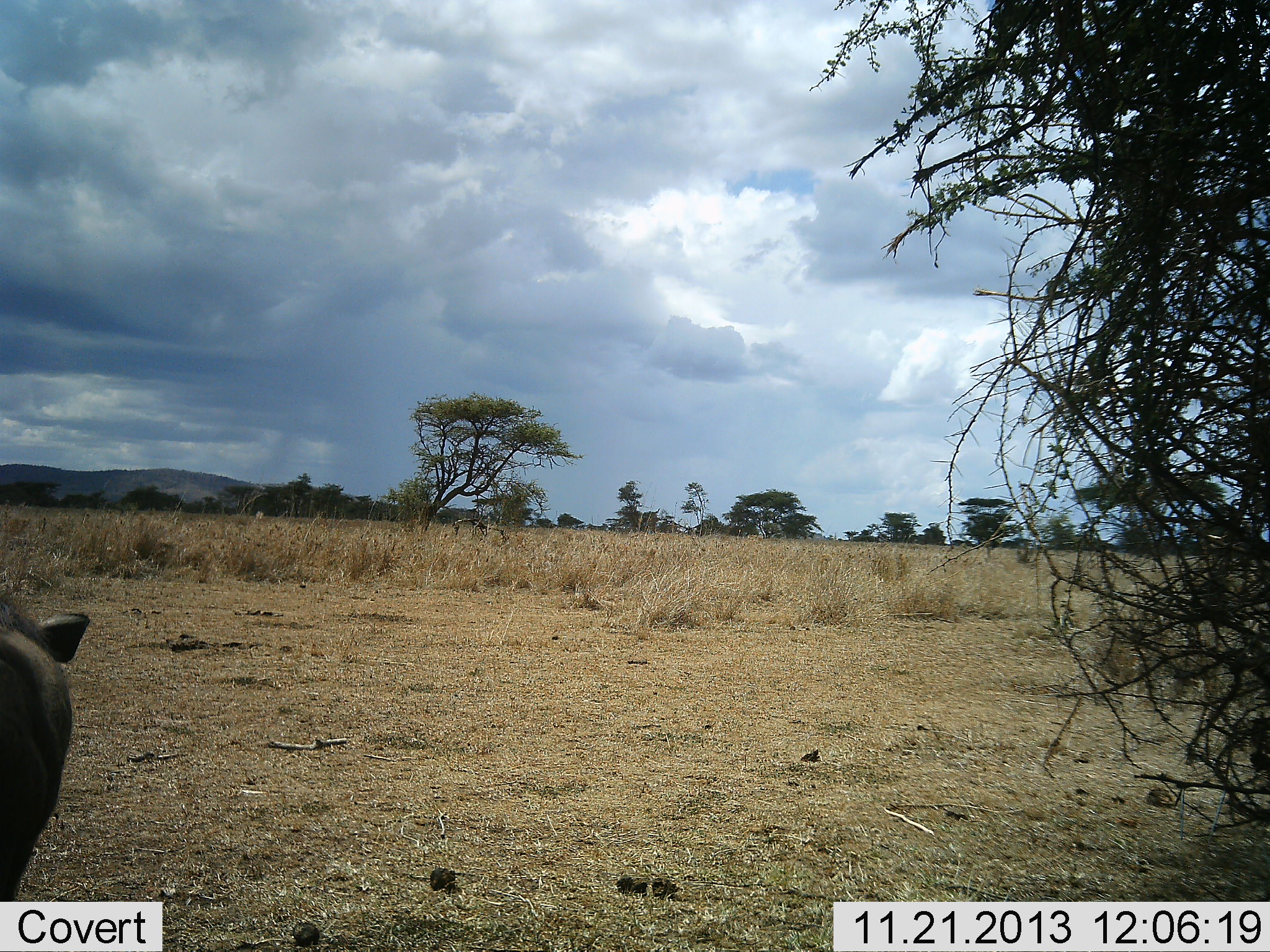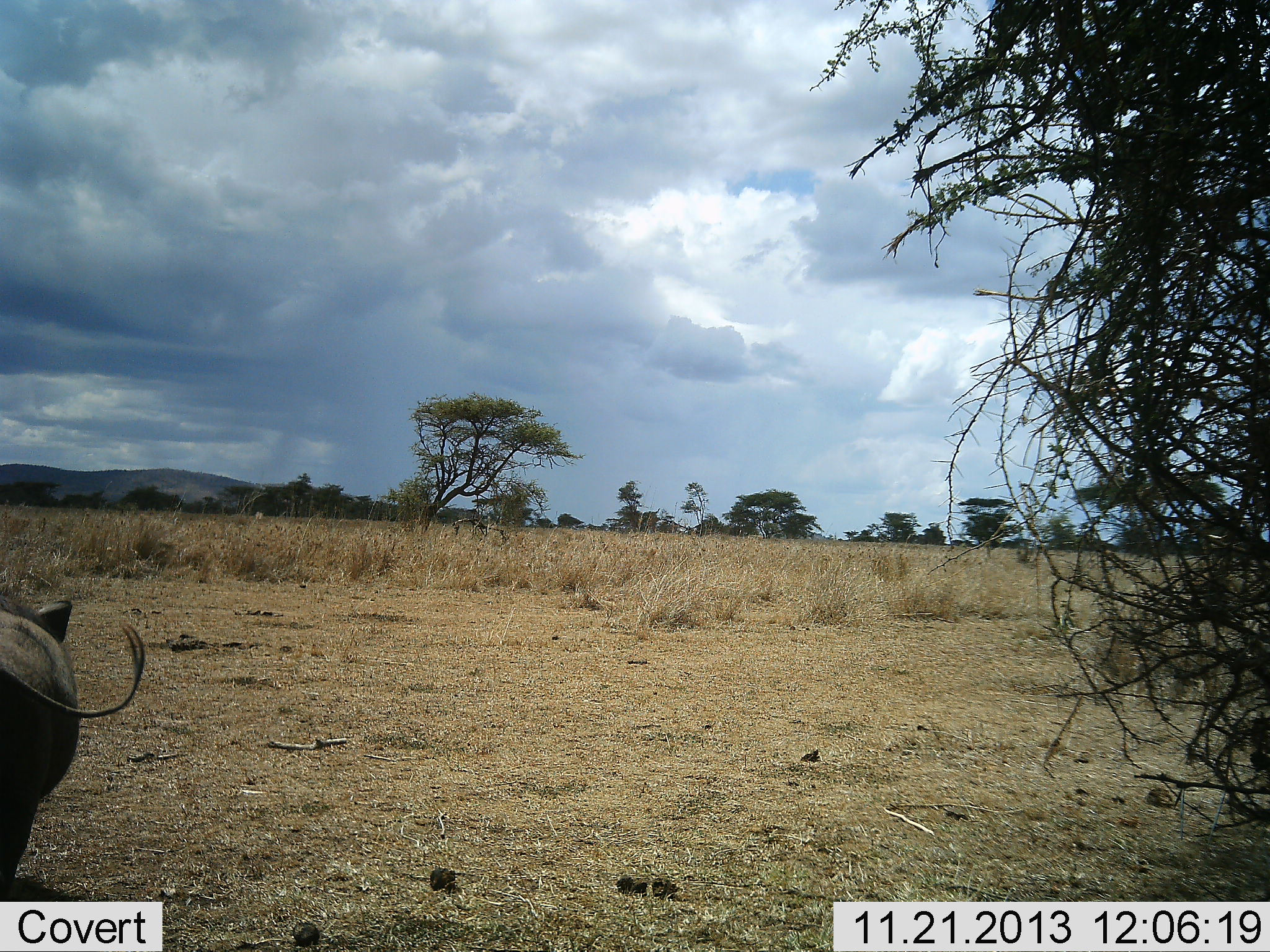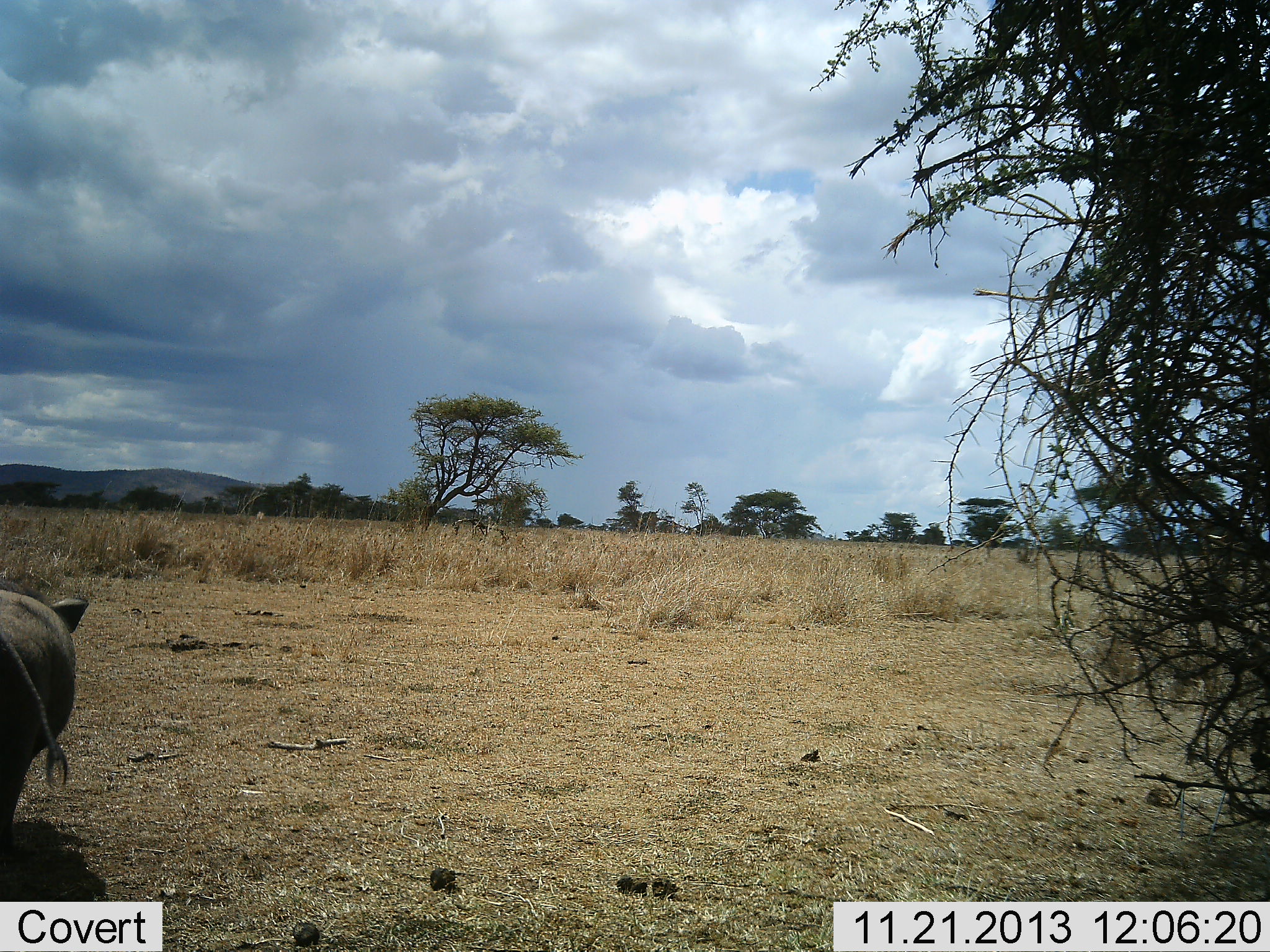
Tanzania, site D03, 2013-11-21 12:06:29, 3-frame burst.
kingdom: Animalia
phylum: Chordata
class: Mammalia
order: Artiodactyla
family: Suidae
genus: Phacochoerus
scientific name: Phacochoerus africanus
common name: warthog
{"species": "warthog (Phacochoerus africanus)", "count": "1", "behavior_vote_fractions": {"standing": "10%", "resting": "0%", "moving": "90%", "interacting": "0%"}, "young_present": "0%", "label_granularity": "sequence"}